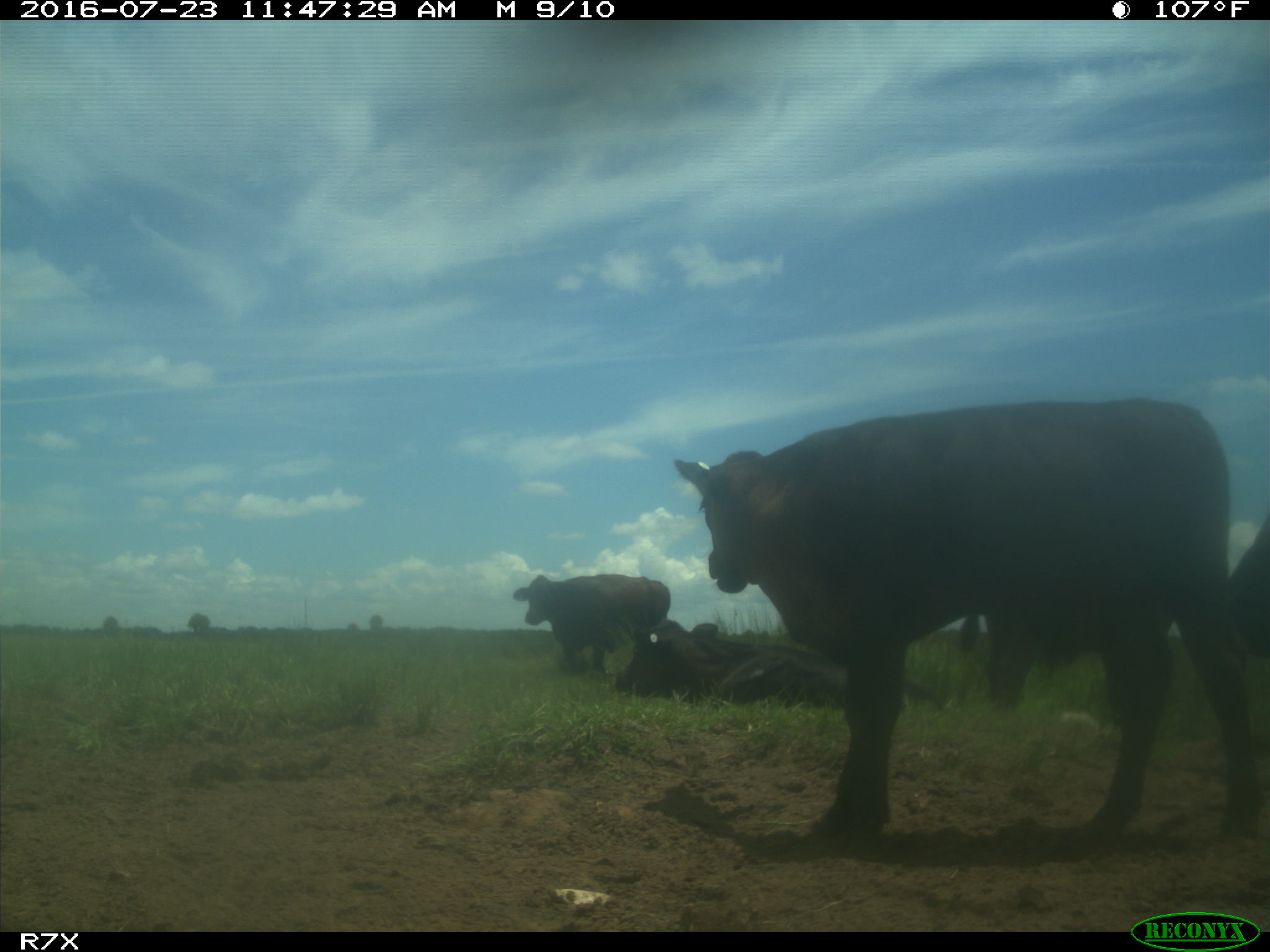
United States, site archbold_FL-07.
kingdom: Animalia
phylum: Chordata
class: Mammalia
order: Artiodactyla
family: Bovidae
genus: Bos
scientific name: Bos taurus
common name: domestic cow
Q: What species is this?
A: Bos taurus (domestic cow).